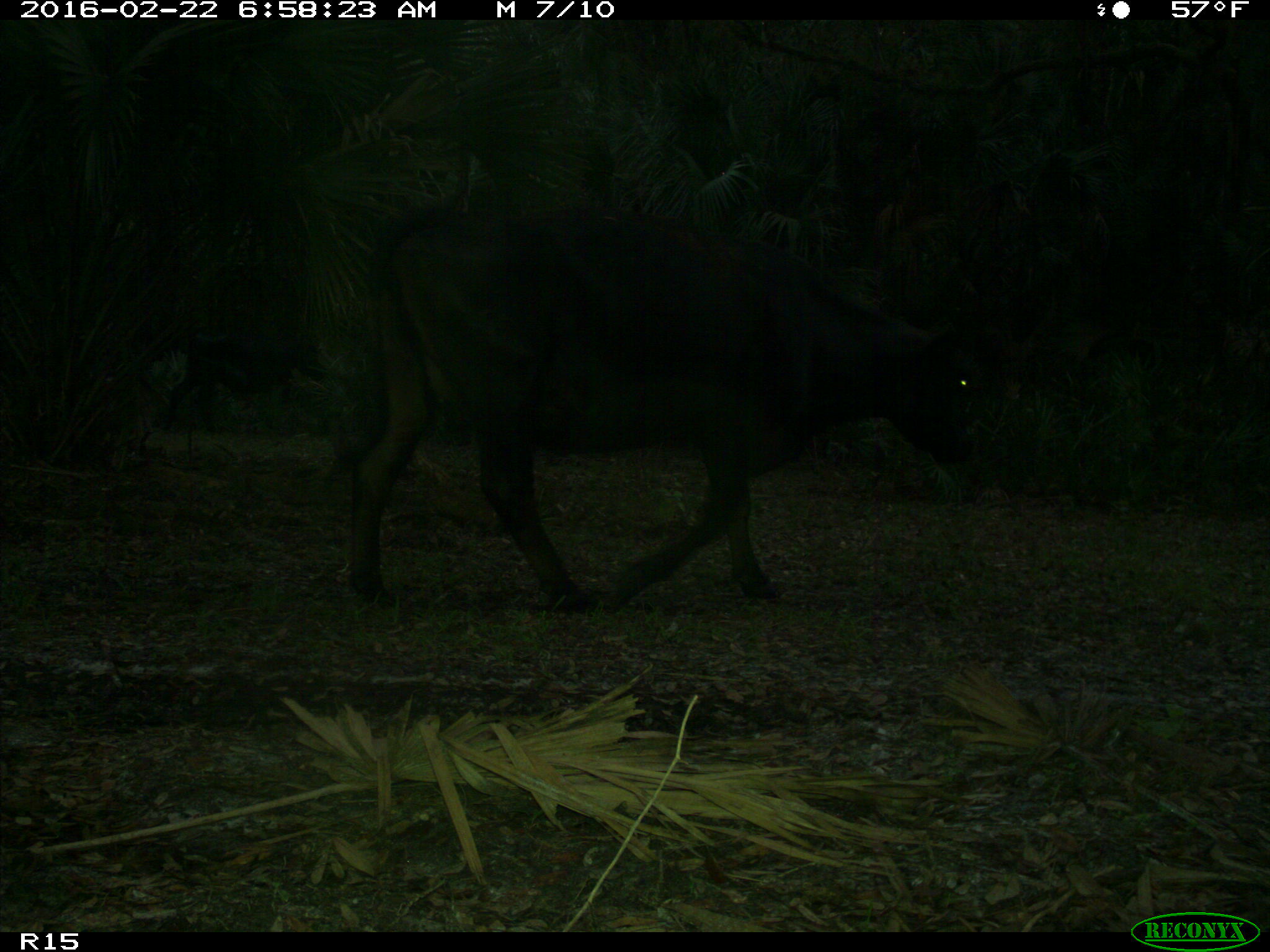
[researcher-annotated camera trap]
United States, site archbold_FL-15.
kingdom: Animalia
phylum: Chordata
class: Mammalia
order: Artiodactyla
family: Bovidae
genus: Bos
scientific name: Bos taurus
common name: domestic cow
Bos taurus (domestic cow).